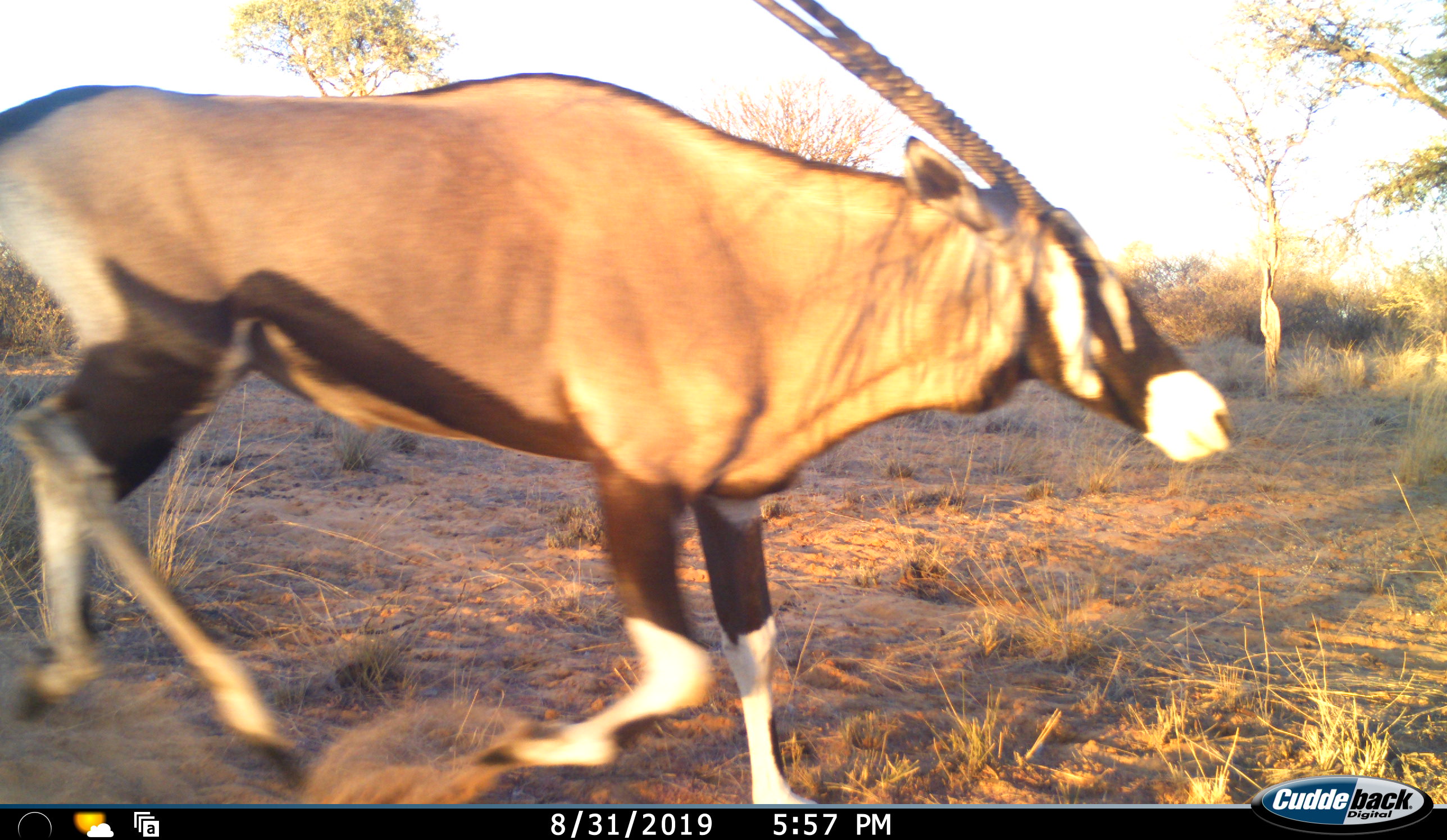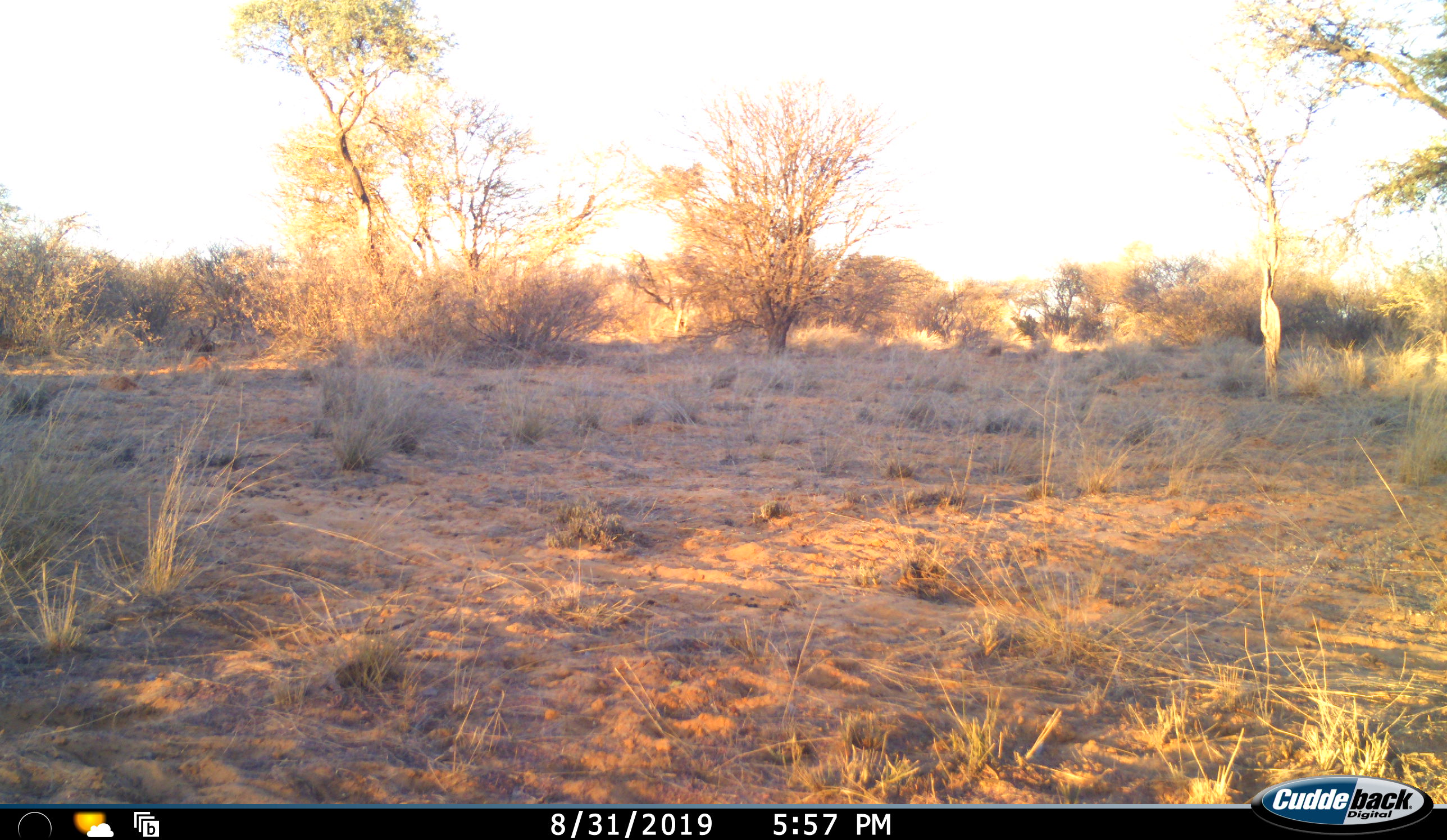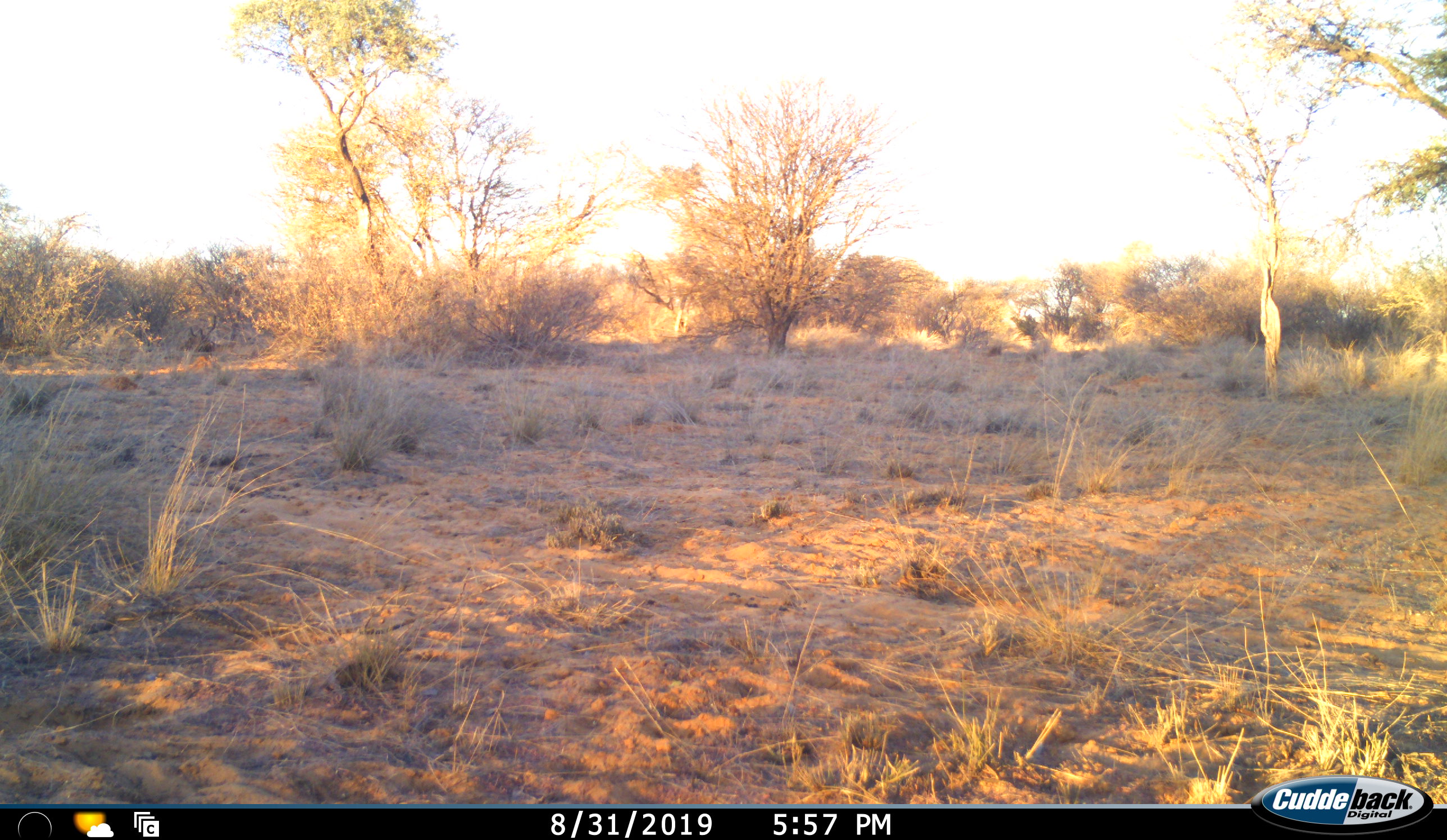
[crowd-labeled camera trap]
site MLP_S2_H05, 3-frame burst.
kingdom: Animalia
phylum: Chordata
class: Mammalia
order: Artiodactyla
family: Bovidae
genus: Oryx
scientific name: Oryx gazella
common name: gemsbok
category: oryx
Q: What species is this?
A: Oryx (gemsbok) (Oryx gazella).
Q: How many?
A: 1.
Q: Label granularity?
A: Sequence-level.